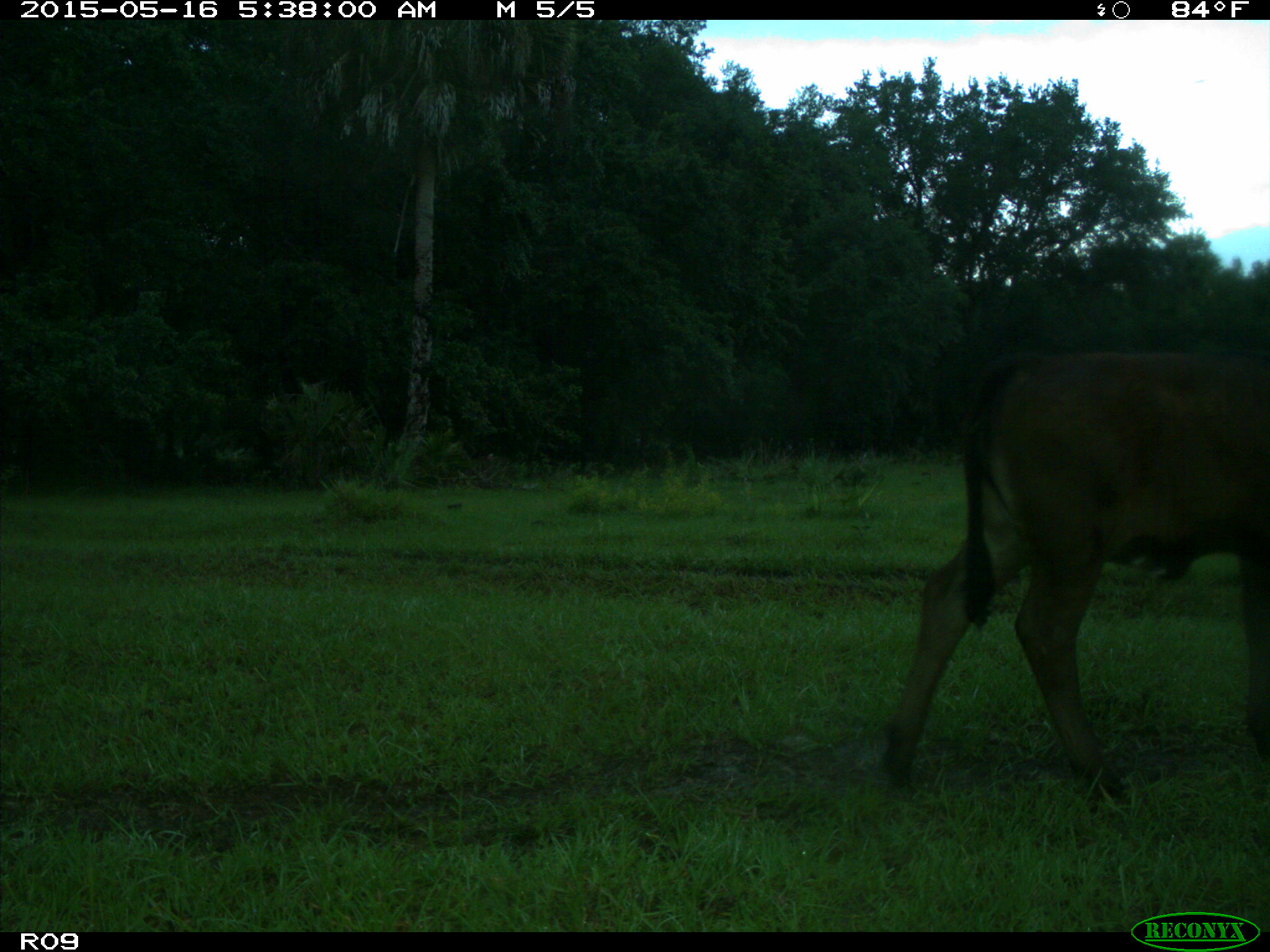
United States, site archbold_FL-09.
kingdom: Animalia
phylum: Chordata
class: Mammalia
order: Artiodactyla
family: Bovidae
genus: Bos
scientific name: Bos taurus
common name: domestic cow